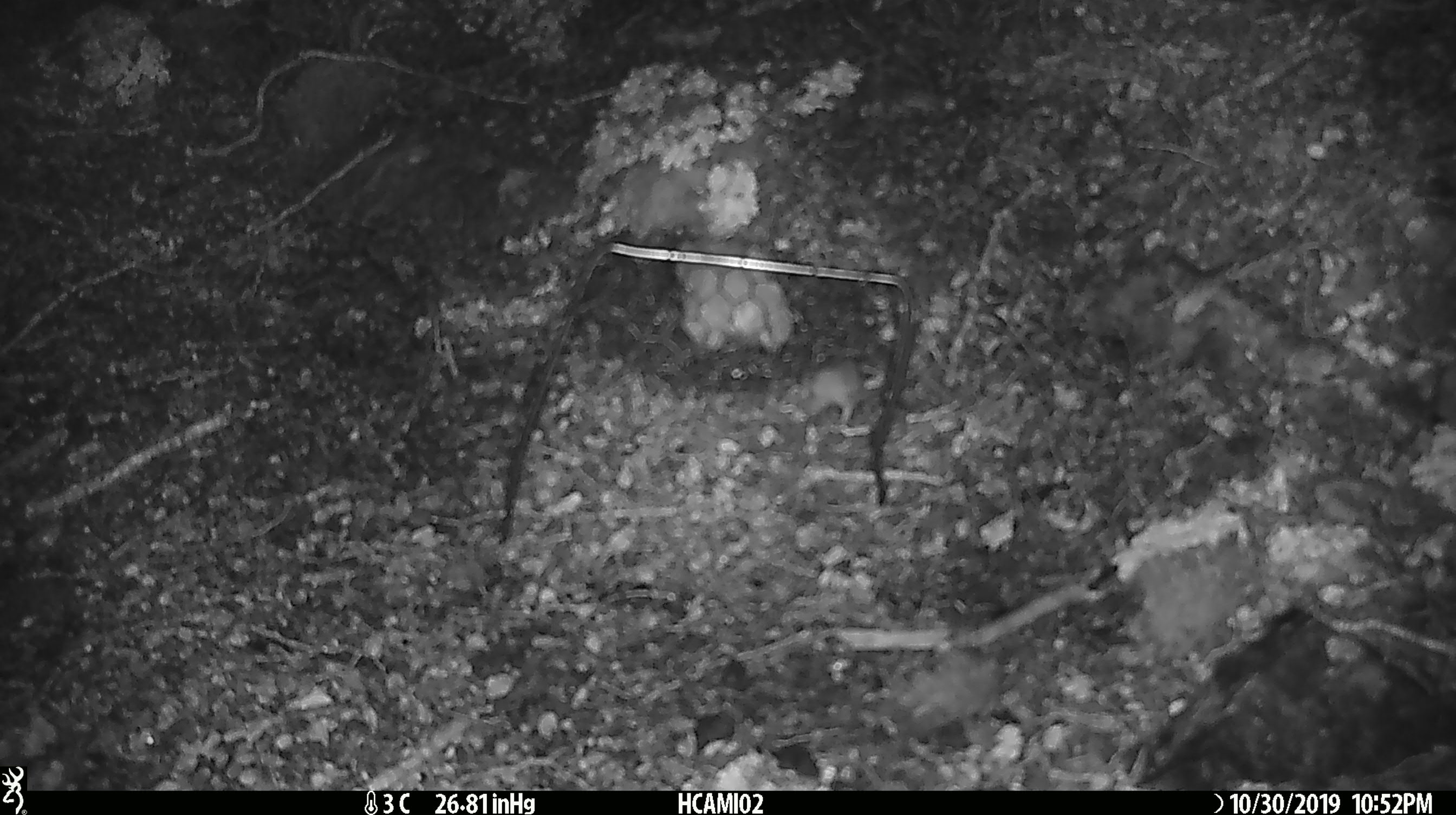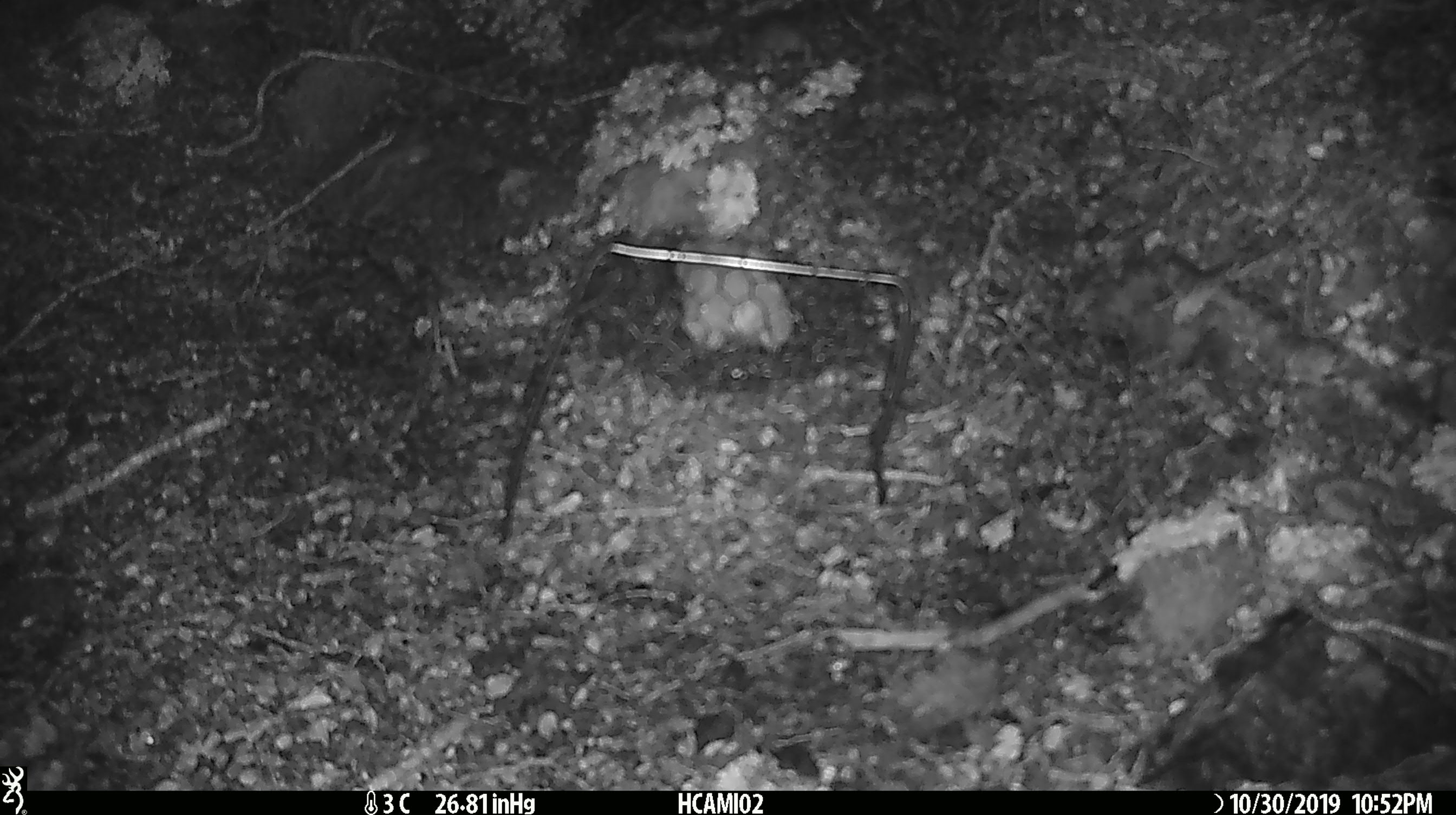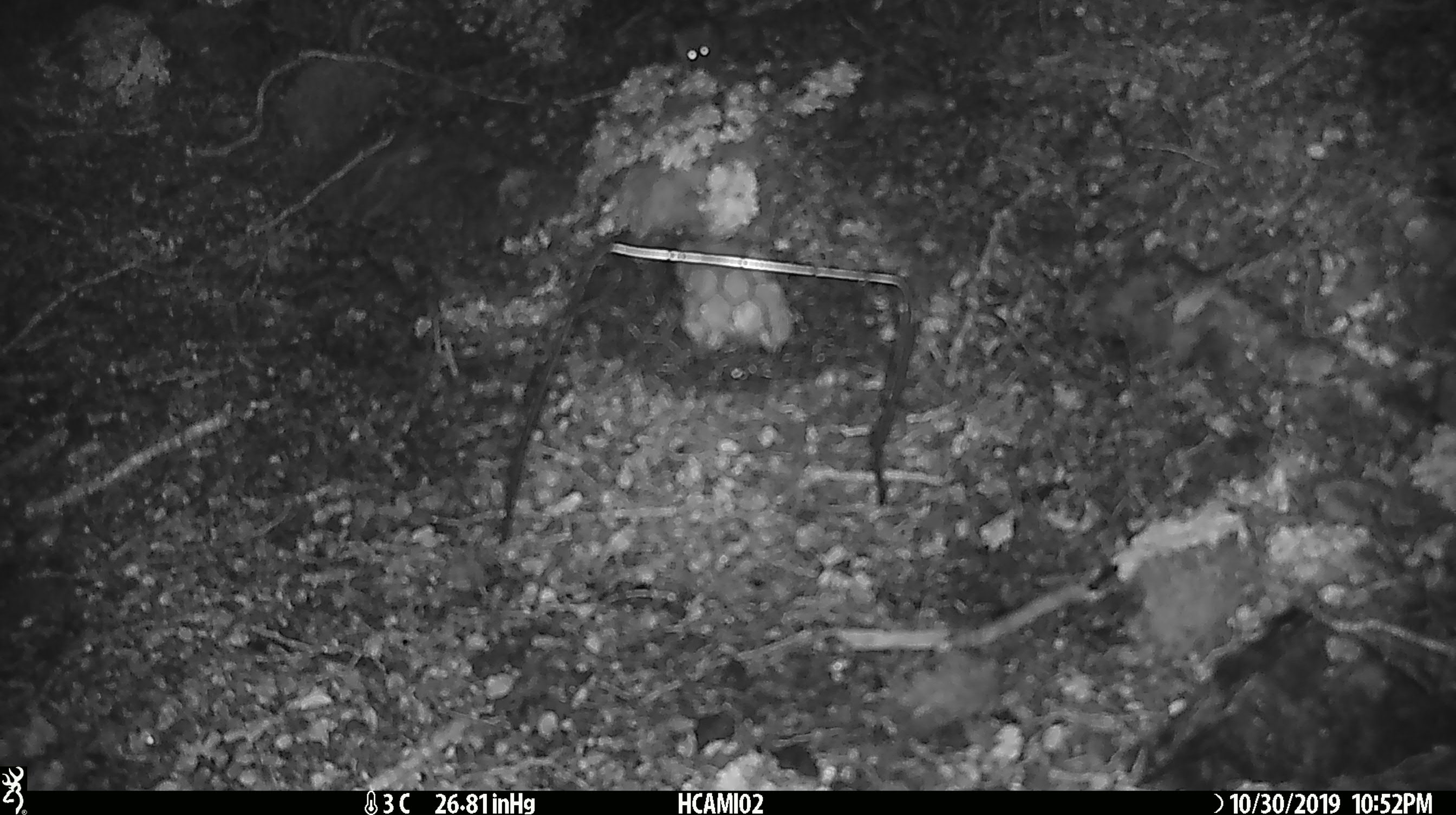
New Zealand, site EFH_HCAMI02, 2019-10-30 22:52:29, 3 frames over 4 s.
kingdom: Animalia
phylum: Chordata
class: Mammalia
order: Rodentia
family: Muridae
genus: Mus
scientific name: Mus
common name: mouse